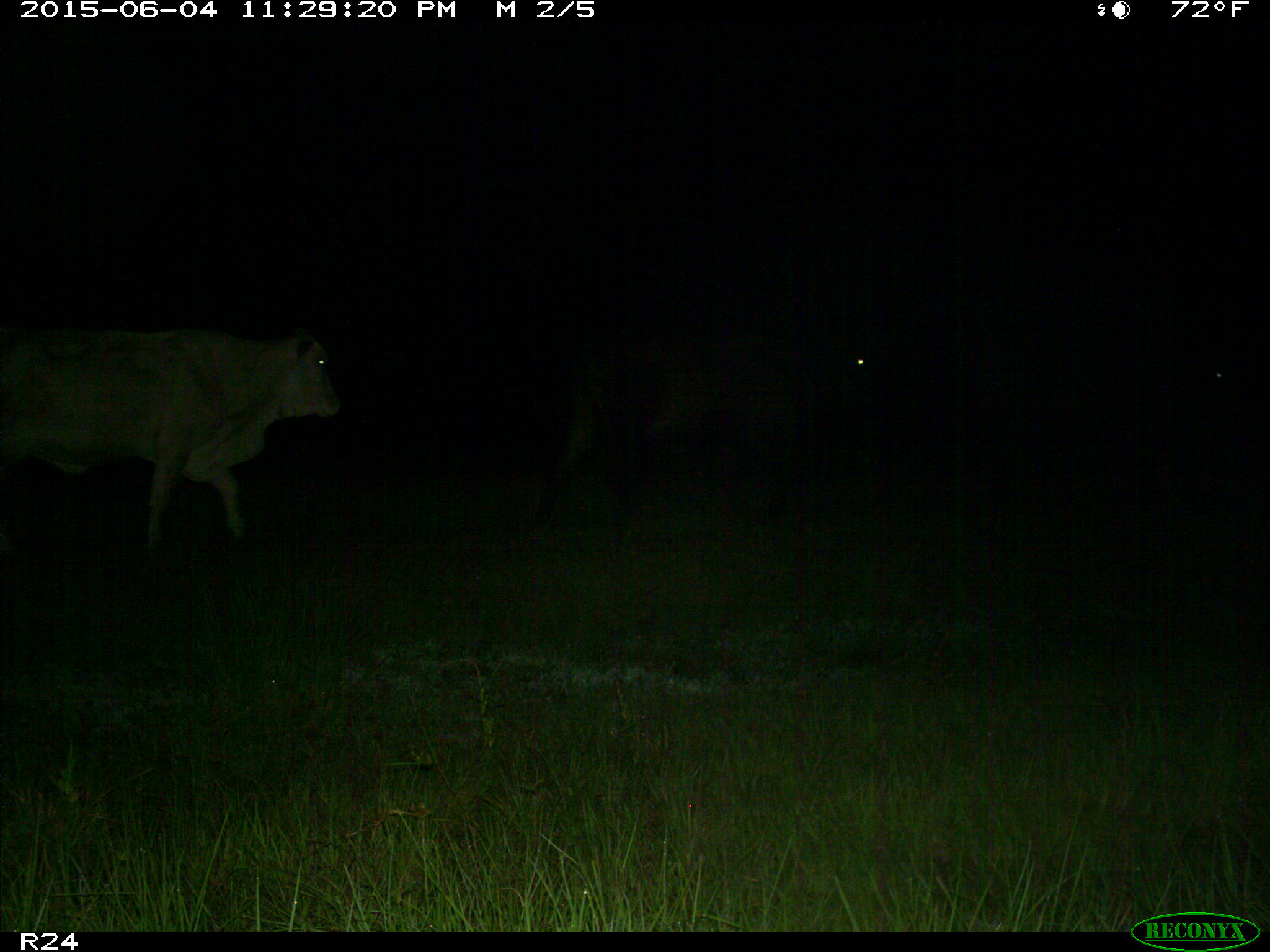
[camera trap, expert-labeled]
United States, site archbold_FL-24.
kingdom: Animalia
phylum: Chordata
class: Mammalia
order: Artiodactyla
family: Bovidae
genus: Bos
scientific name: Bos taurus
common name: domestic cow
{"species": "Bos taurus (domestic cow)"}